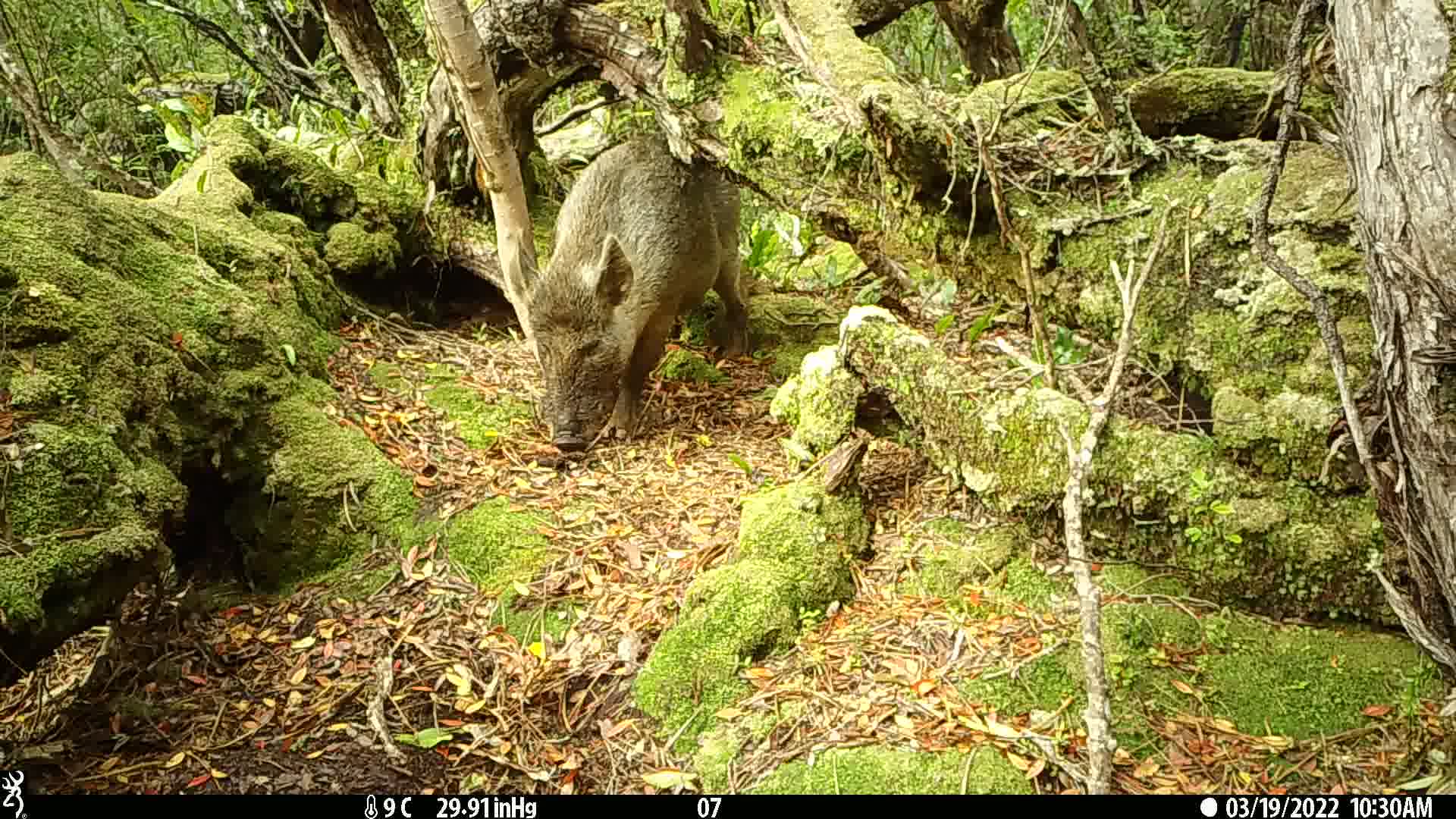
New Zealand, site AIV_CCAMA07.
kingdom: Animalia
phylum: Chordata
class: Mammalia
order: Artiodactyla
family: Suidae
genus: Sus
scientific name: Sus scrofa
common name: pig